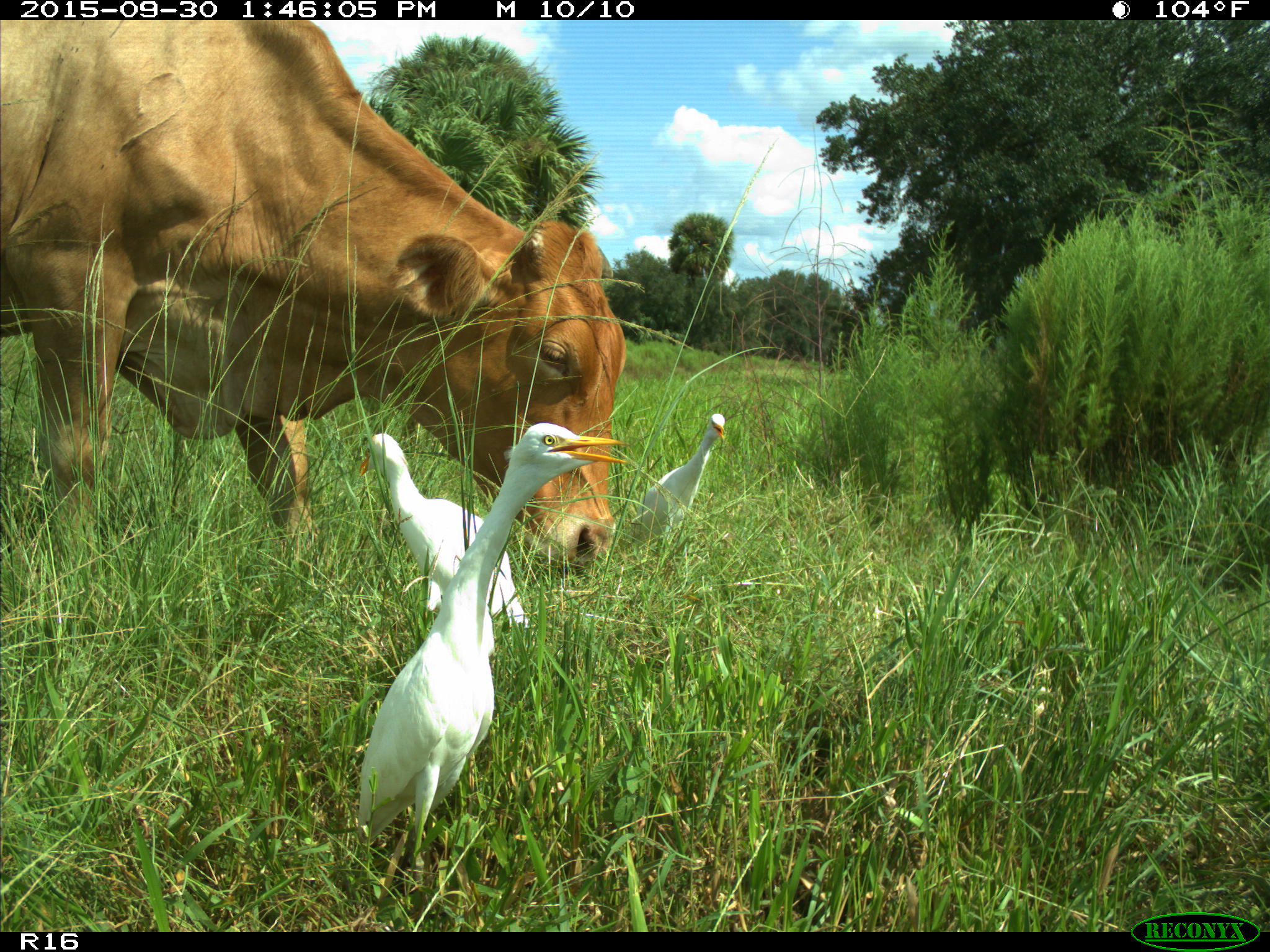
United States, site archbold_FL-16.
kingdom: Animalia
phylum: Chordata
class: Mammalia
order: Artiodactyla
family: Bovidae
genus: Bos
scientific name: Bos taurus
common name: domestic cow